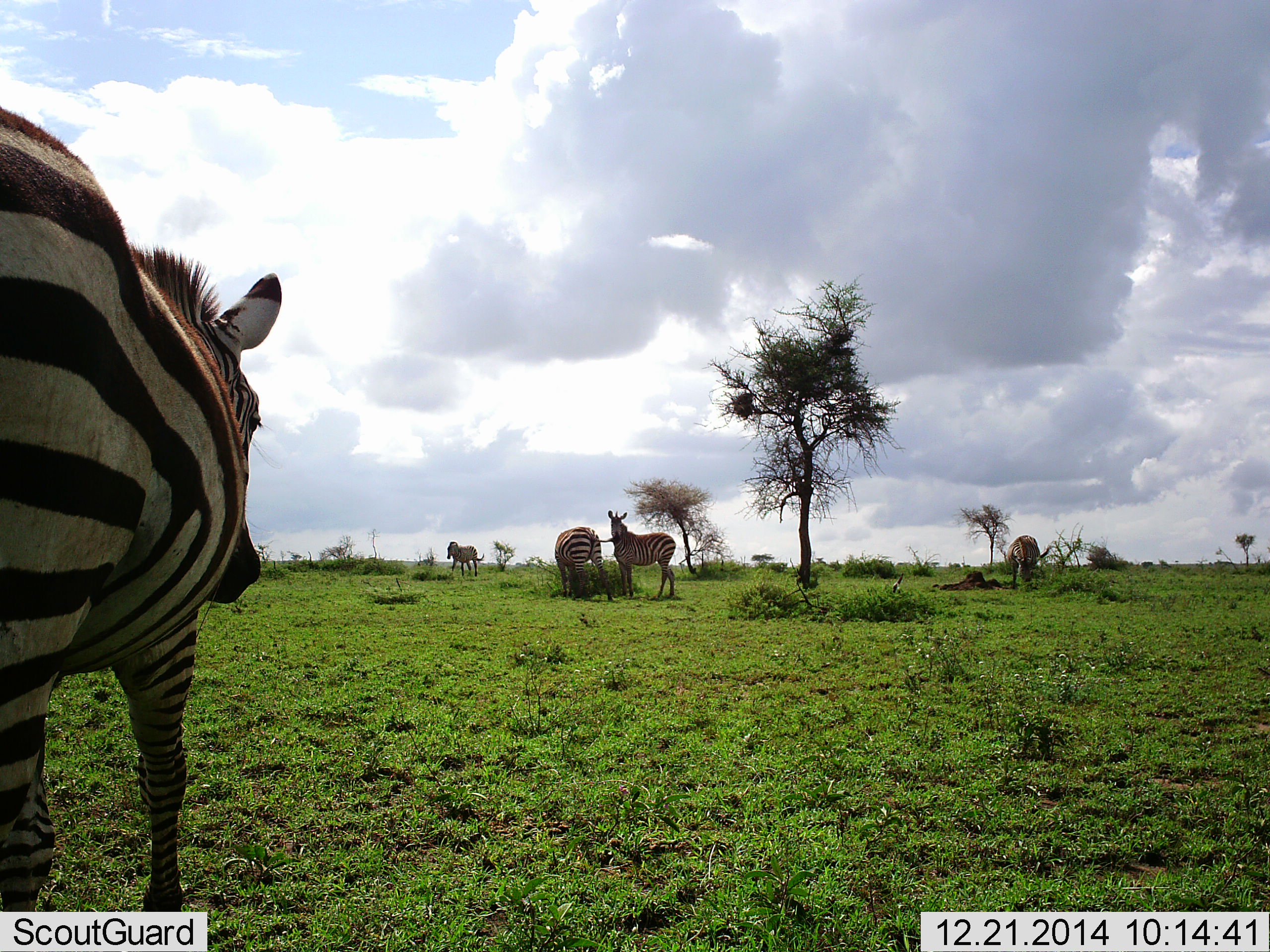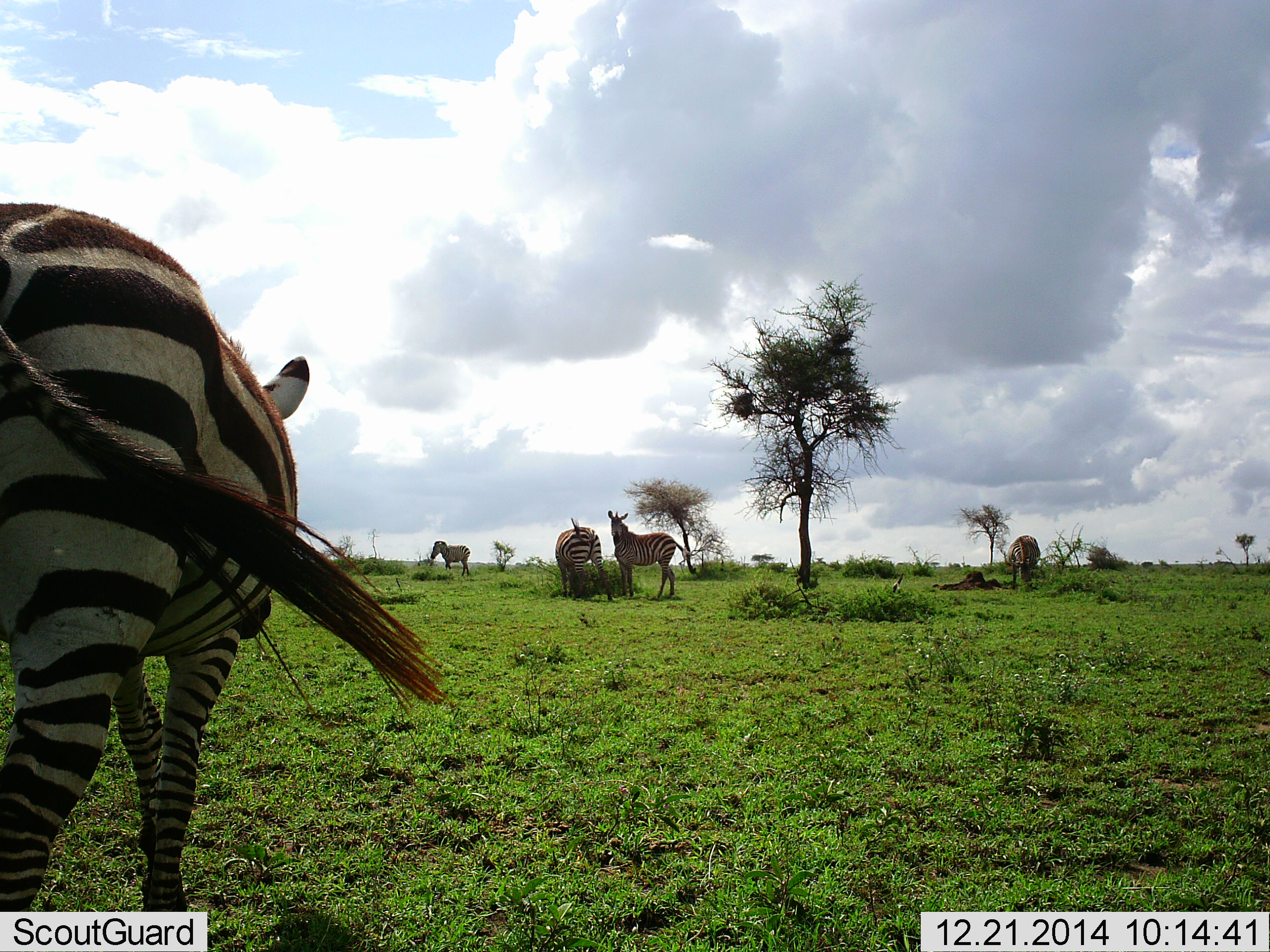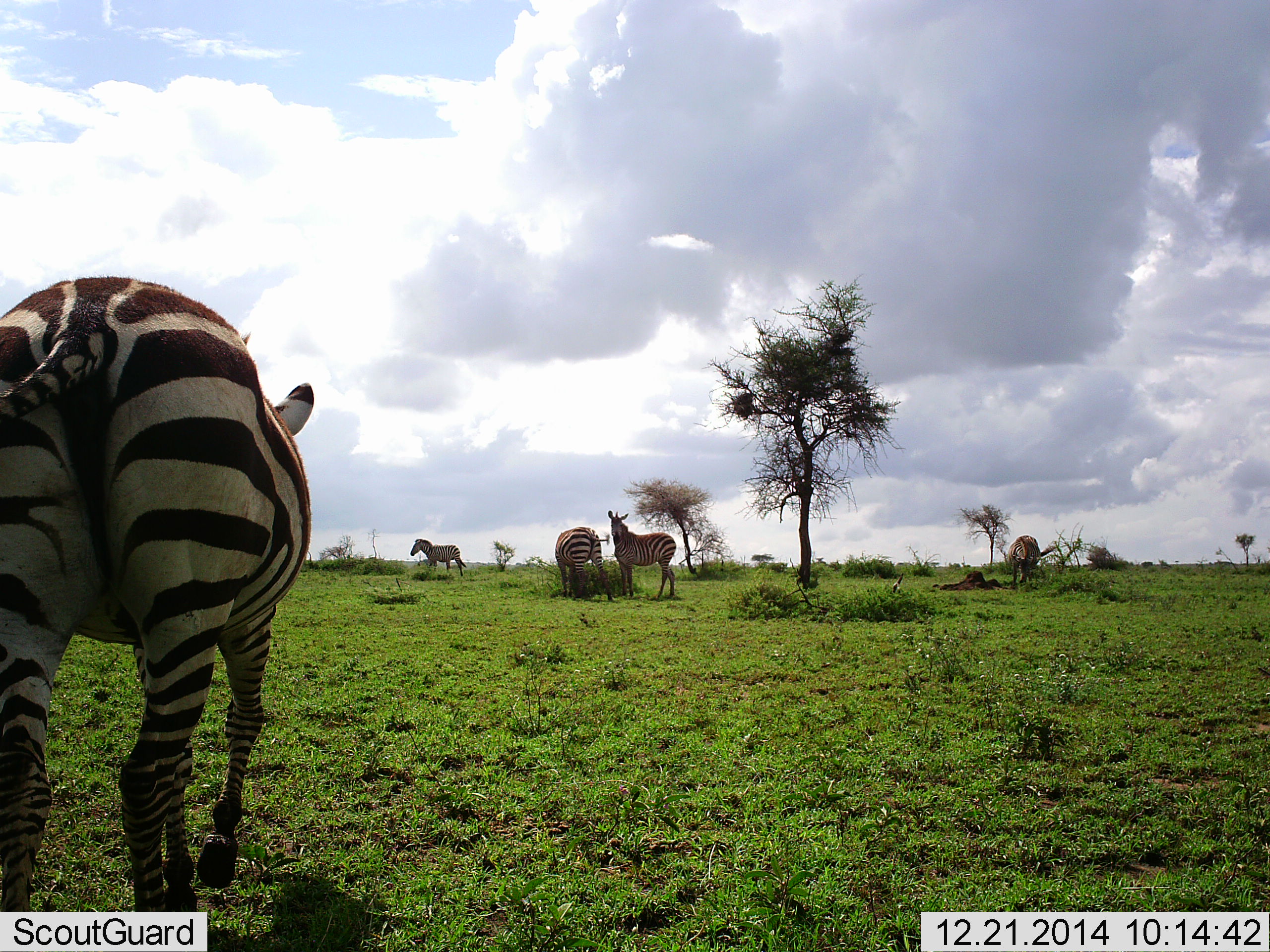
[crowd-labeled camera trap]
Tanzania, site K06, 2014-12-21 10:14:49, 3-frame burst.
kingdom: Animalia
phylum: Chordata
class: Mammalia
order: Perissodactyla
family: Equidae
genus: Equus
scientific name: Equus quagga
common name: plains zebra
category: zebra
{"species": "zebra (plains zebra) (Equus quagga)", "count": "5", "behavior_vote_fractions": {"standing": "90%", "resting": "0%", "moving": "70%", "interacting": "0%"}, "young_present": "0%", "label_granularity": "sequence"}